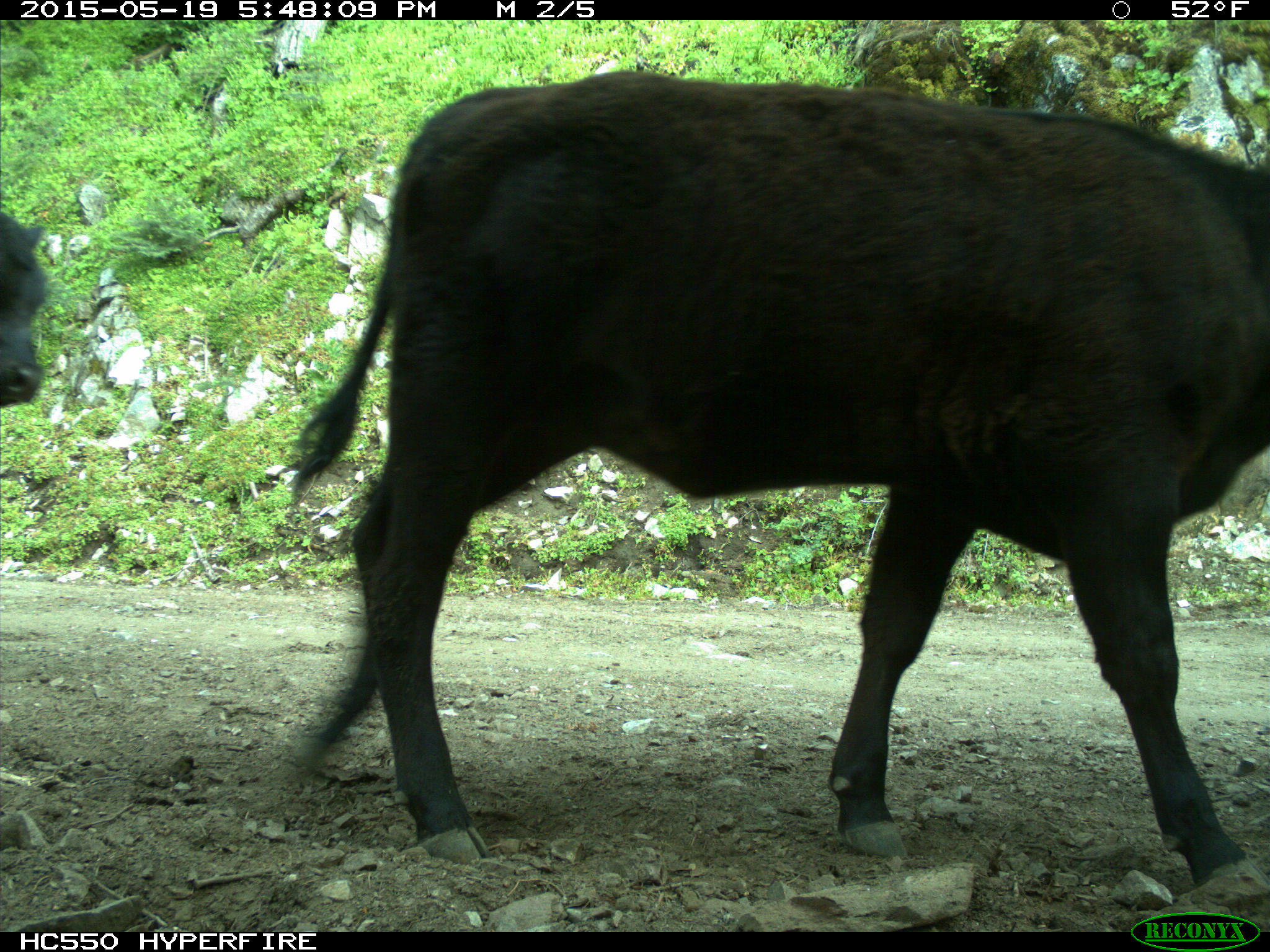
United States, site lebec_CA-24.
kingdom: Animalia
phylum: Chordata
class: Mammalia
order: Artiodactyla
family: Bovidae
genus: Bos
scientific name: Bos taurus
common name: domestic cow